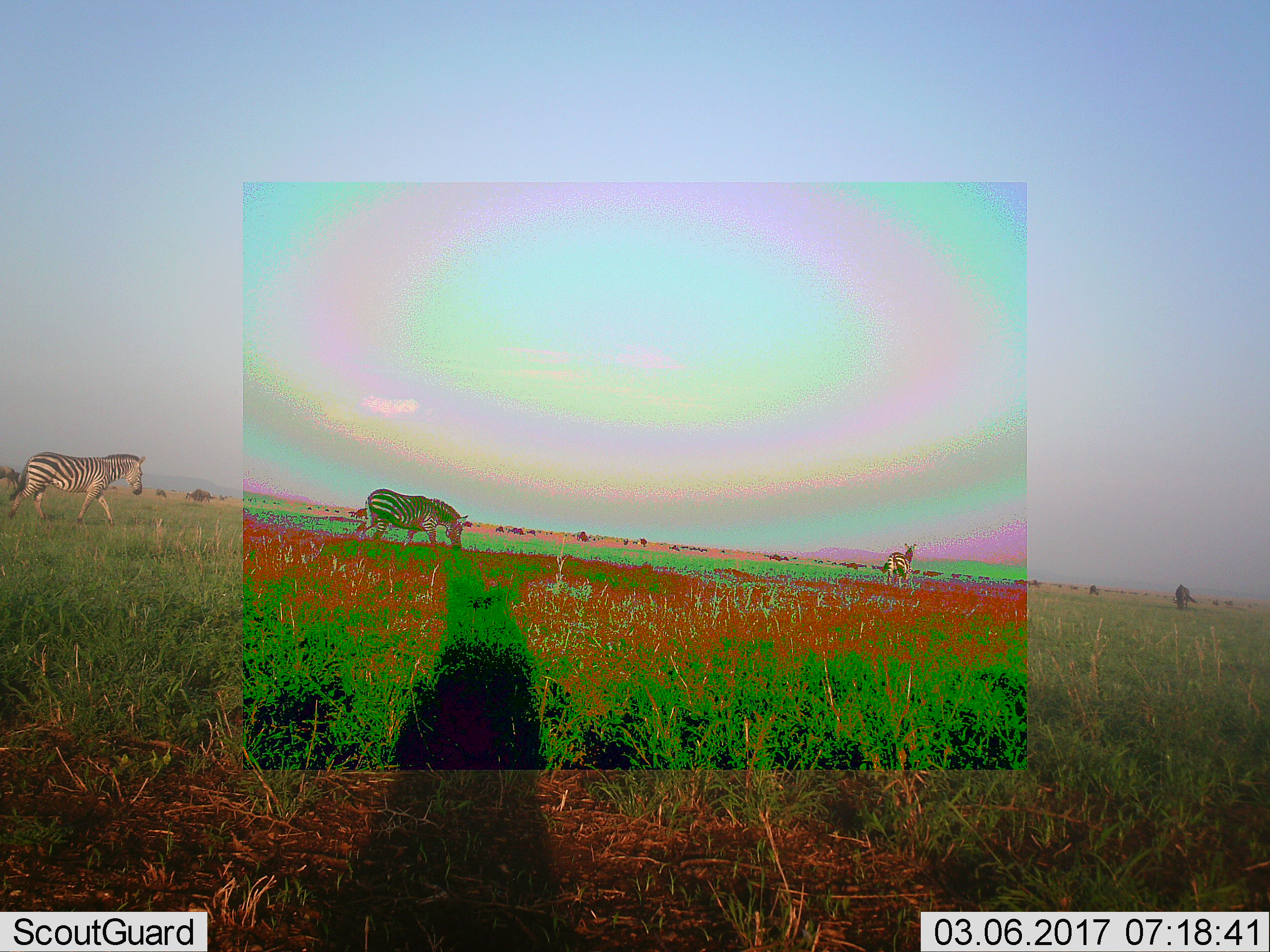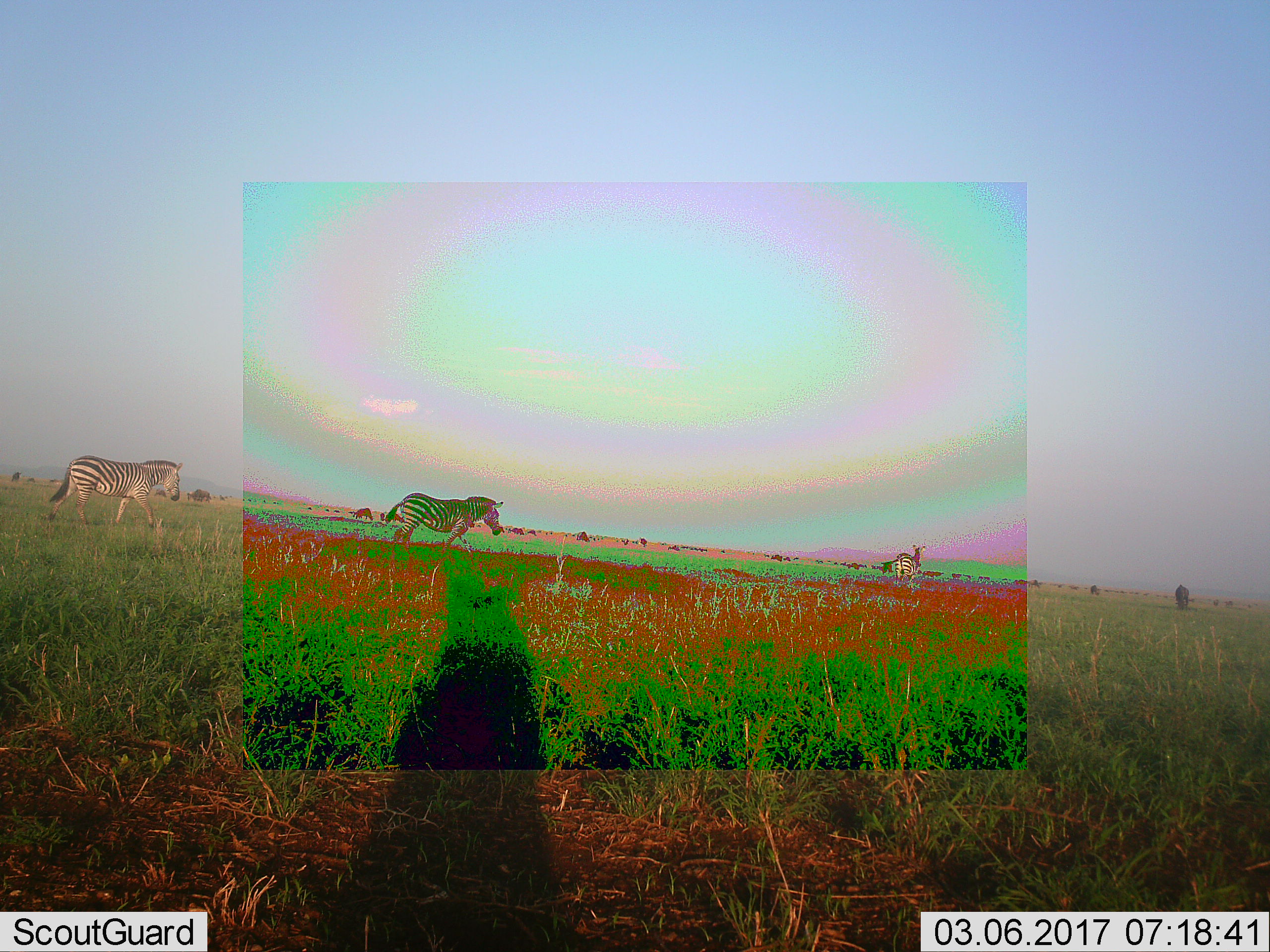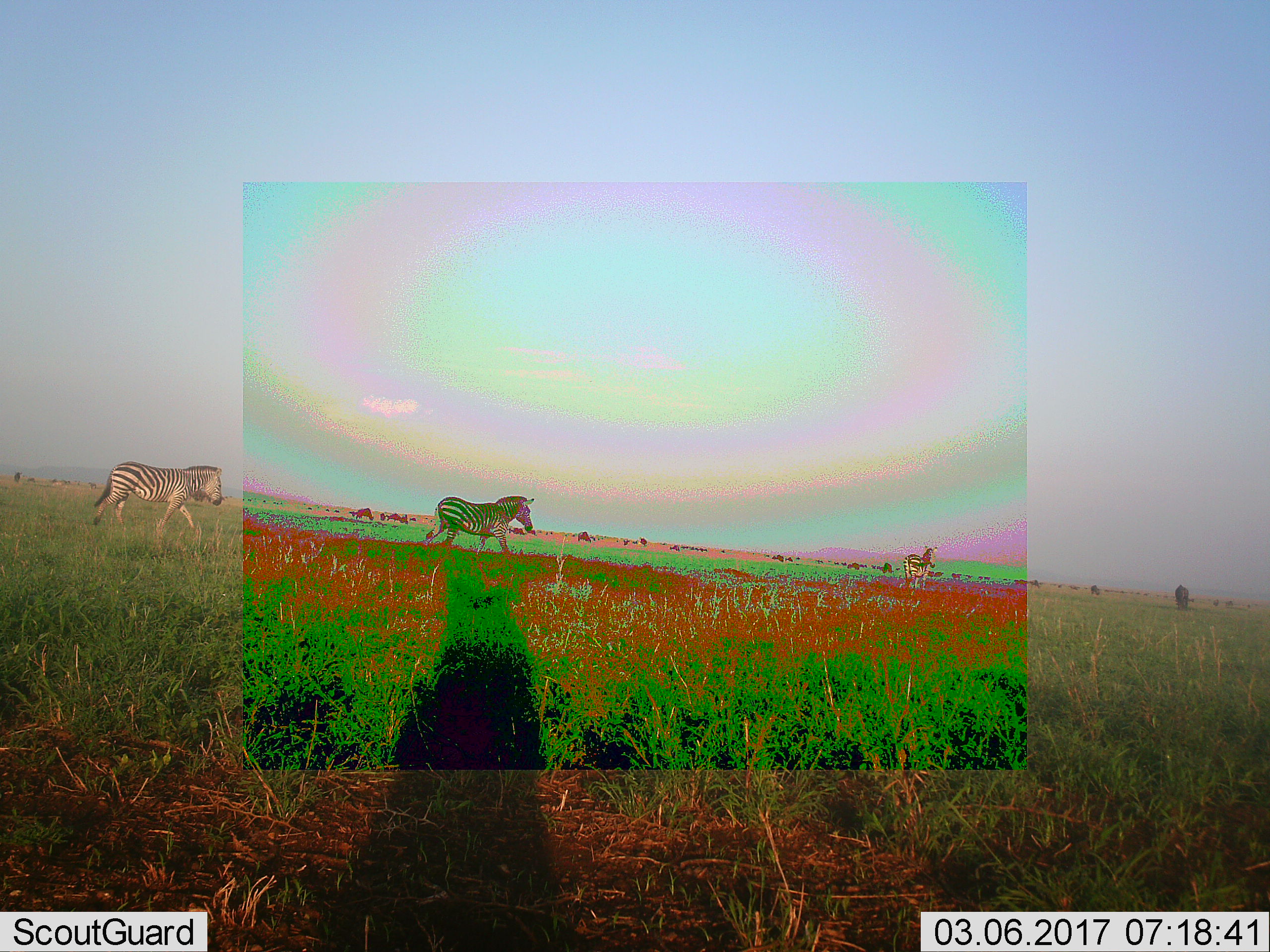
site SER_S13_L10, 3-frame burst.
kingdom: Animalia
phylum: Chordata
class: Mammalia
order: Perissodactyla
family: Equidae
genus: Equus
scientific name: Equus quagga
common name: plains zebra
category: zebraplains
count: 3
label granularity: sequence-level